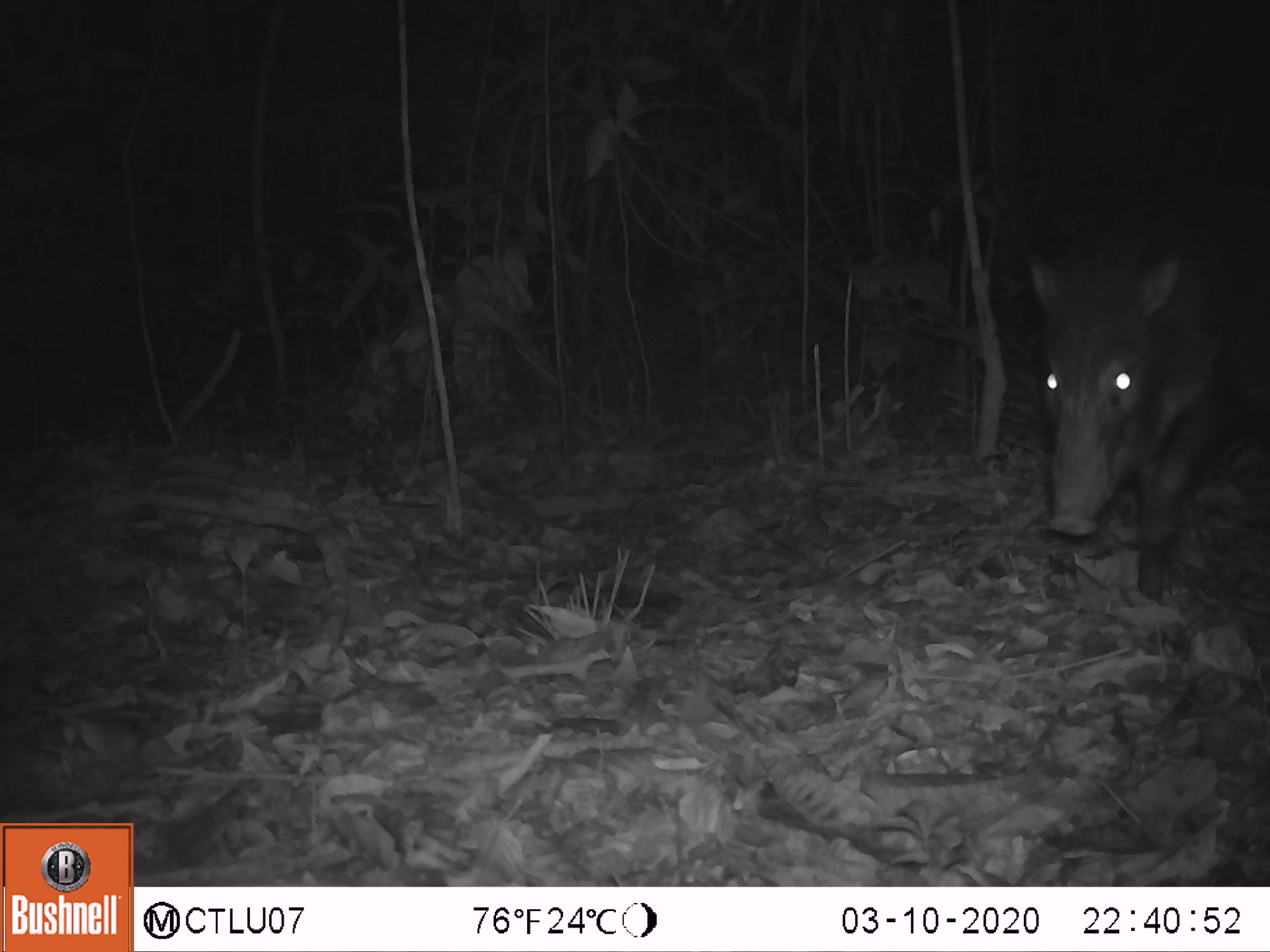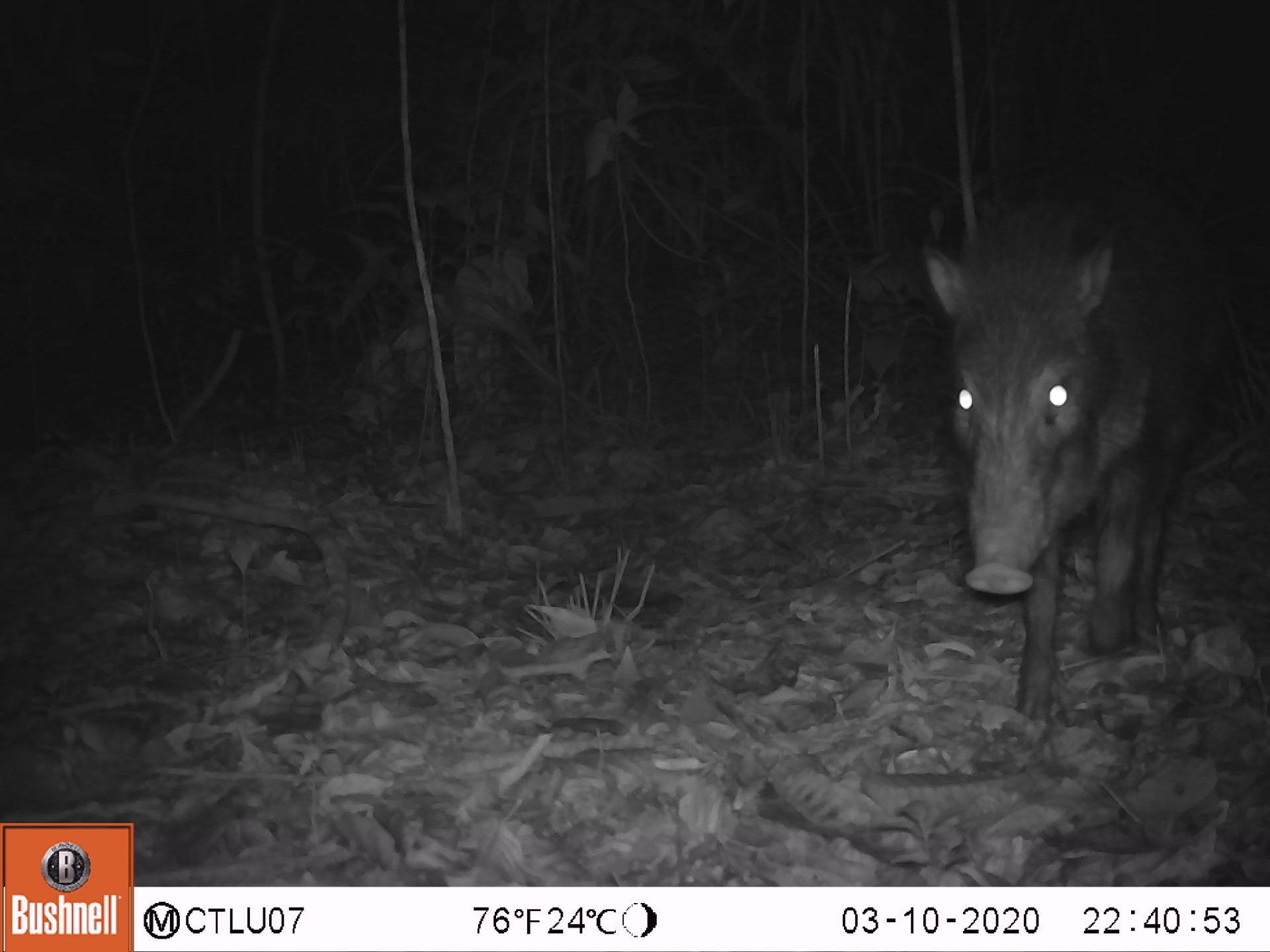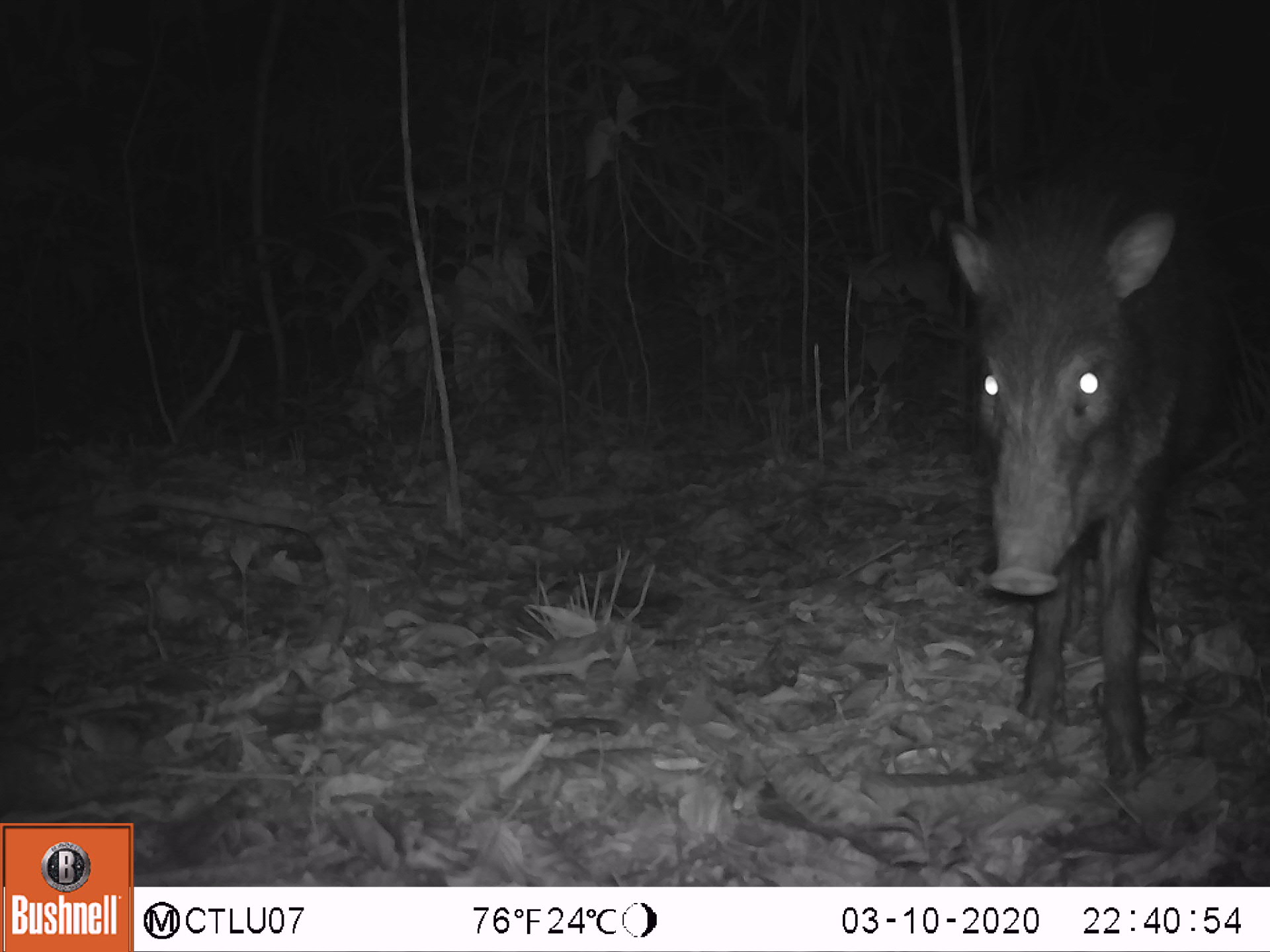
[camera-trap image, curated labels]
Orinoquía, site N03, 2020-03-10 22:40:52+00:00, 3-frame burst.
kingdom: Animalia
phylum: Chordata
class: Mammalia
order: Artiodactyla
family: Tayassuidae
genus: Pecari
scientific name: Pecari tajacu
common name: collared peccary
Collared peccary (Pecari tajacu).